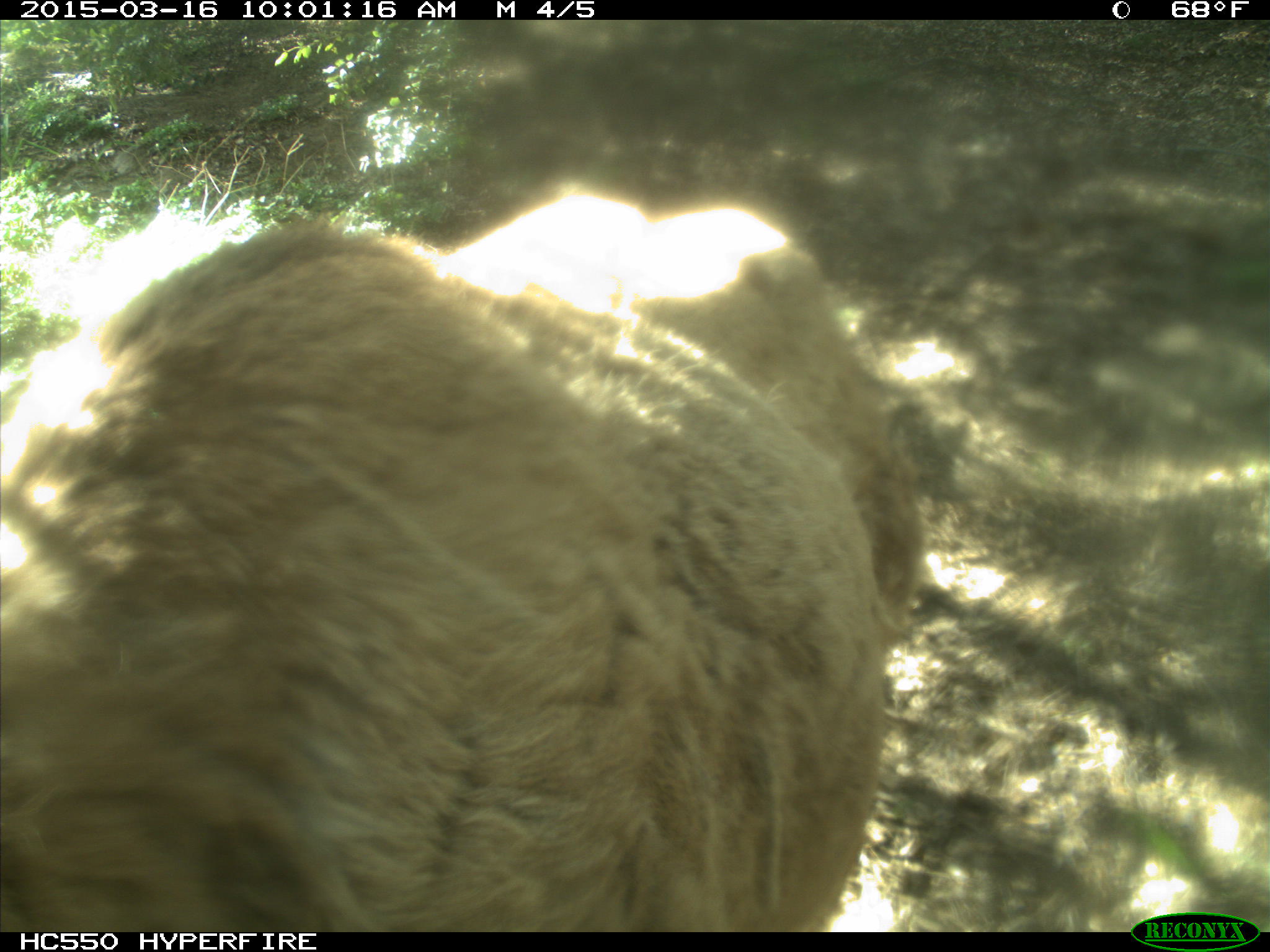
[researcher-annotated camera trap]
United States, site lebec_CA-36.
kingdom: Animalia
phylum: Chordata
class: Mammalia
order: Artiodactyla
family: Cervidae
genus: Cervus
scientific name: Cervus canadensis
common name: elk